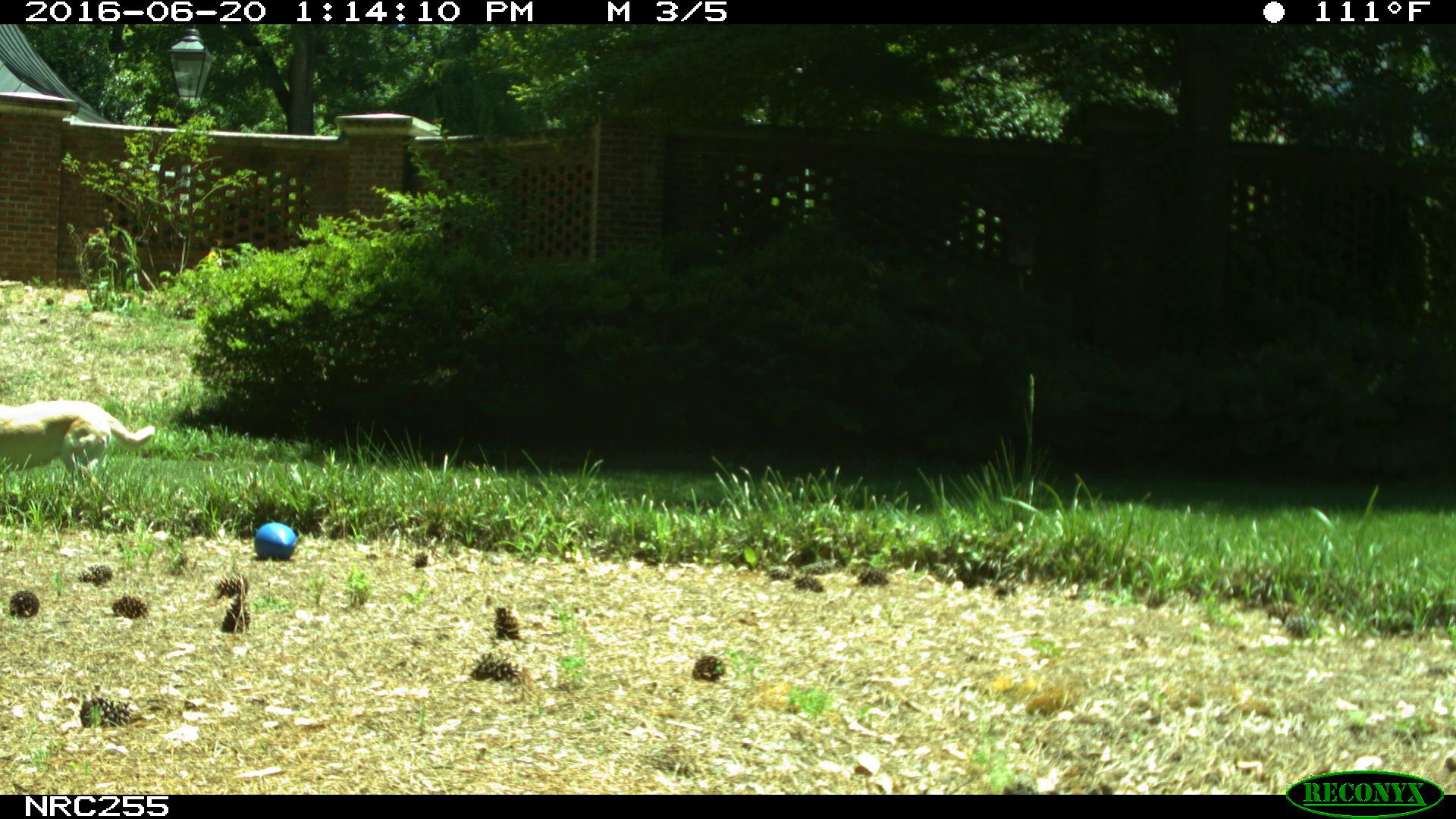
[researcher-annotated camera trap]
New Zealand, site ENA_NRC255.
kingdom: Animalia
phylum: Chordata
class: Mammalia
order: Carnivora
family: Canidae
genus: Canis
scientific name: Canis familiaris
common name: domestic dog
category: dog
Dog (domestic dog) (Canis familiaris).